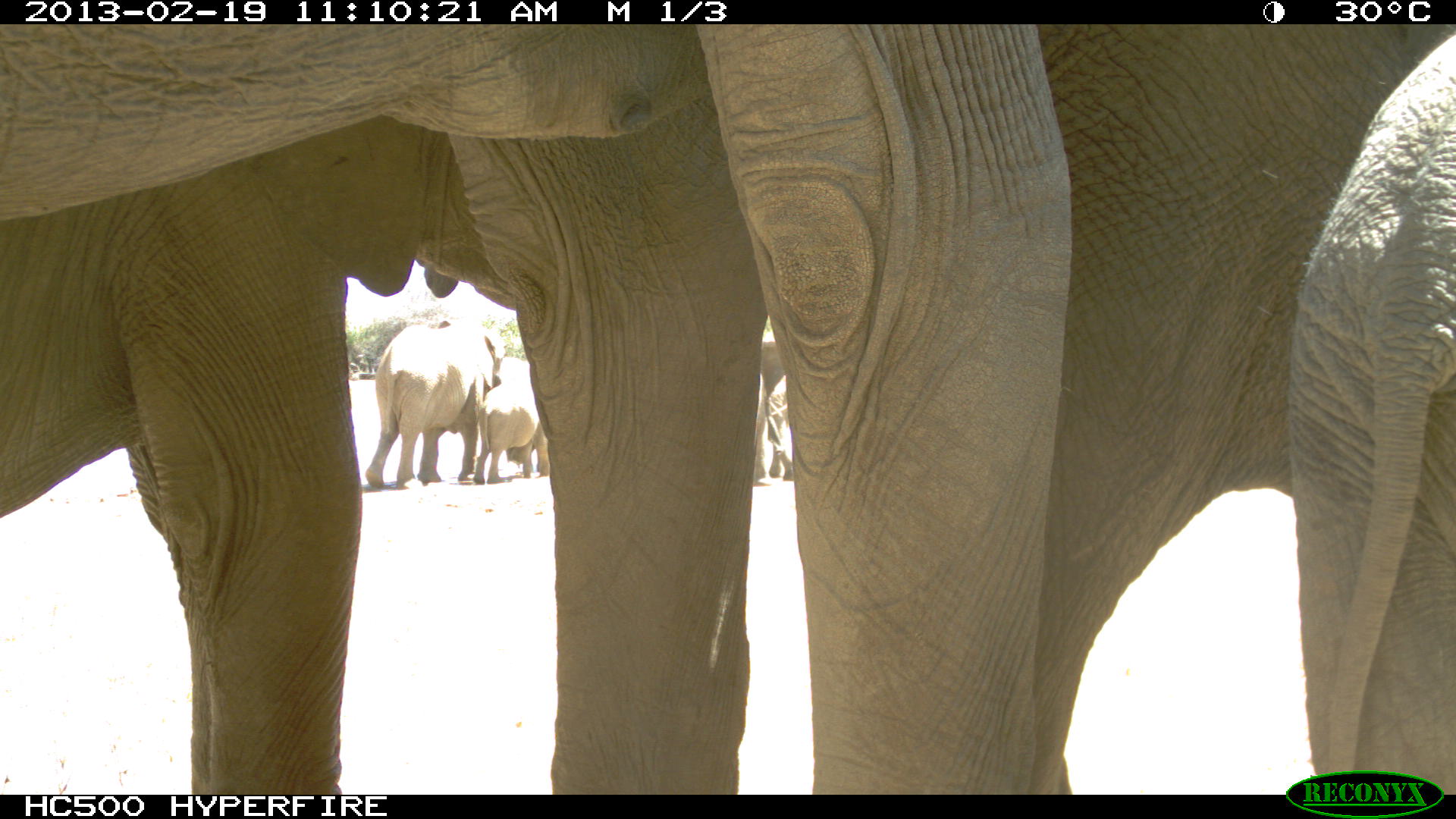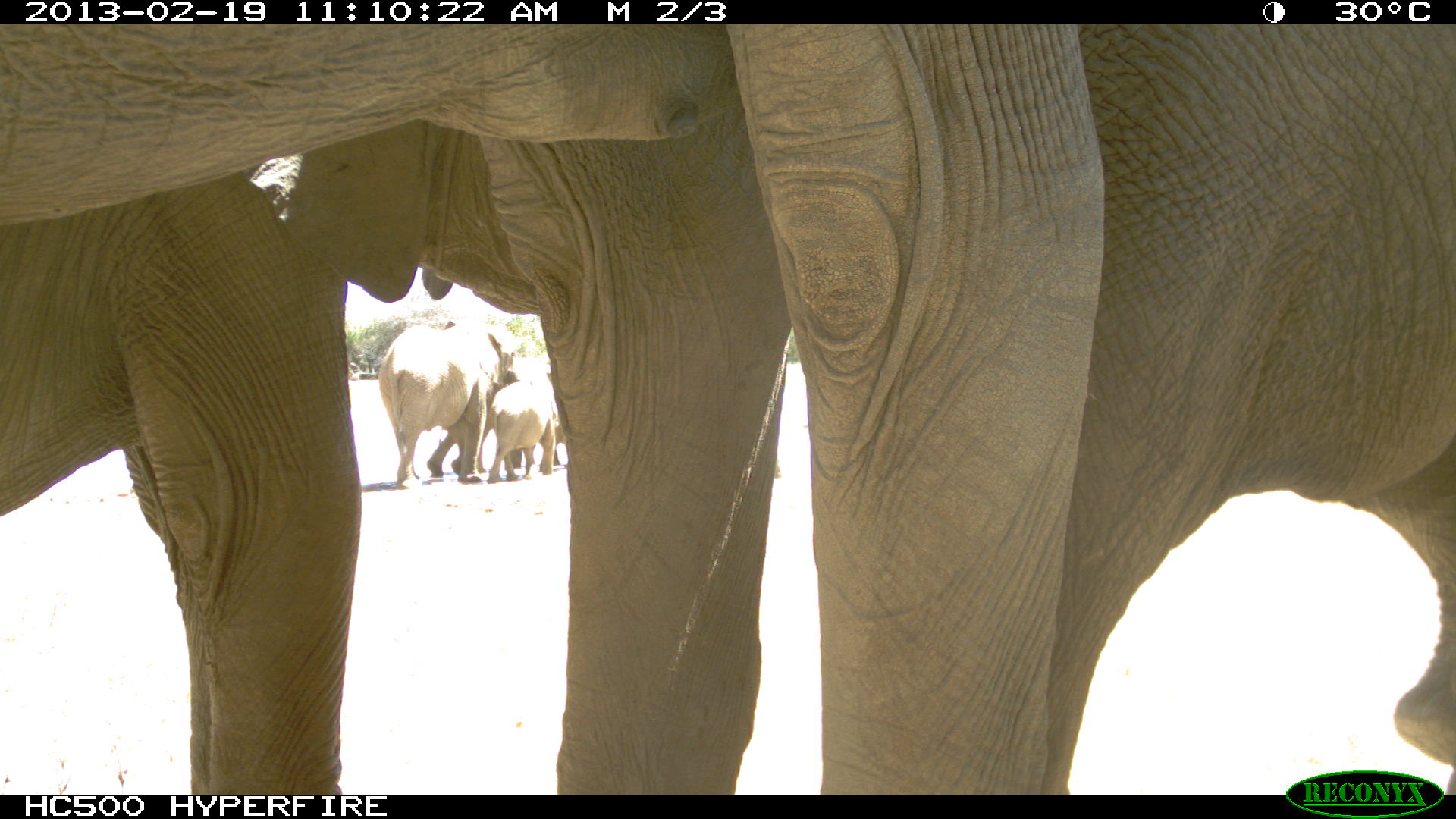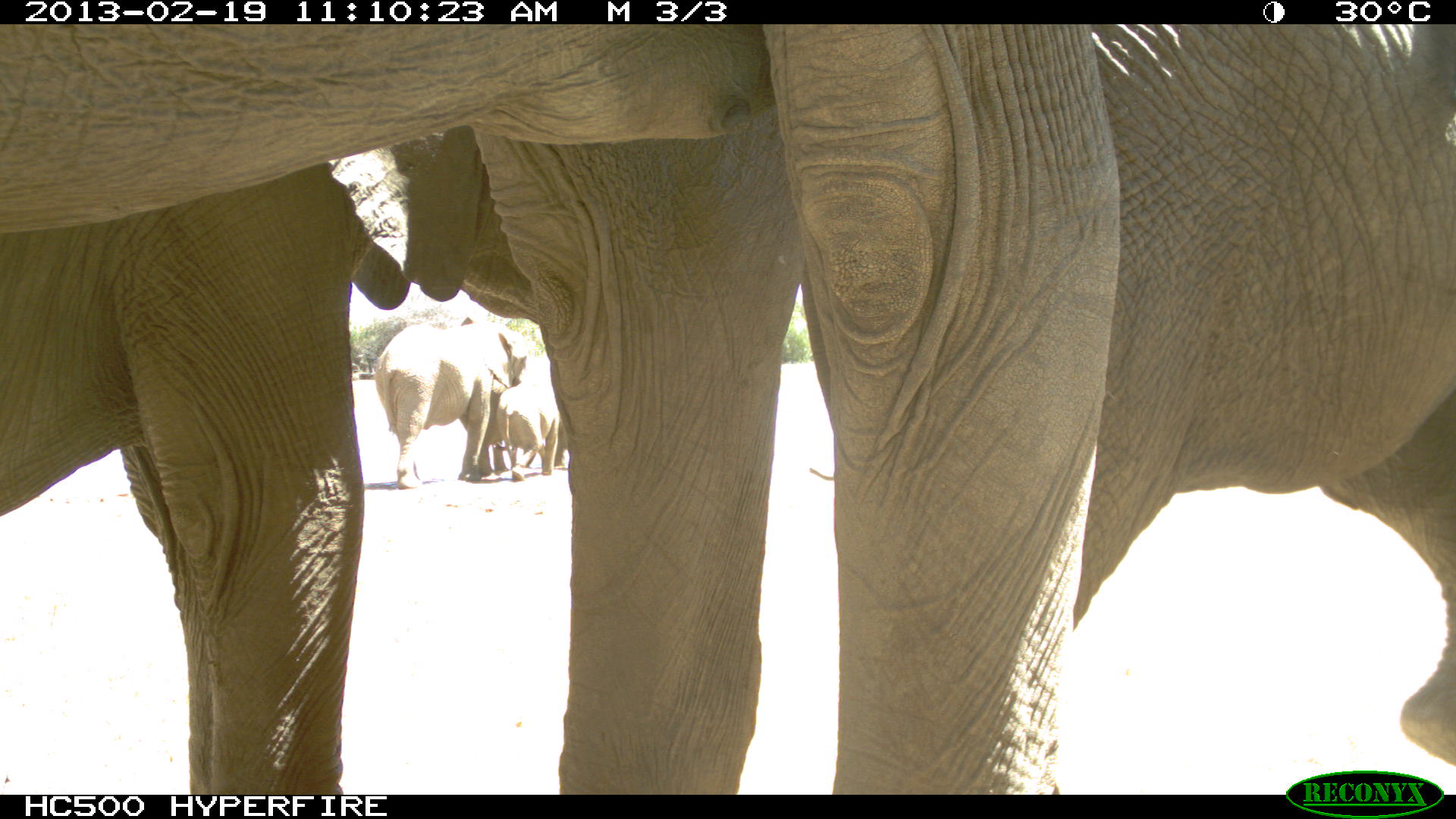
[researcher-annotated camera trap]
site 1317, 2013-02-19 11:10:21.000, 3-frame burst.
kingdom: Animalia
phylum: Chordata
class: Mammalia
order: Proboscidea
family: Elephantidae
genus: Loxodonta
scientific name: Loxodonta africana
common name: african bush elephant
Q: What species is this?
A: Loxodonta africana (african bush elephant).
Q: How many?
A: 9.